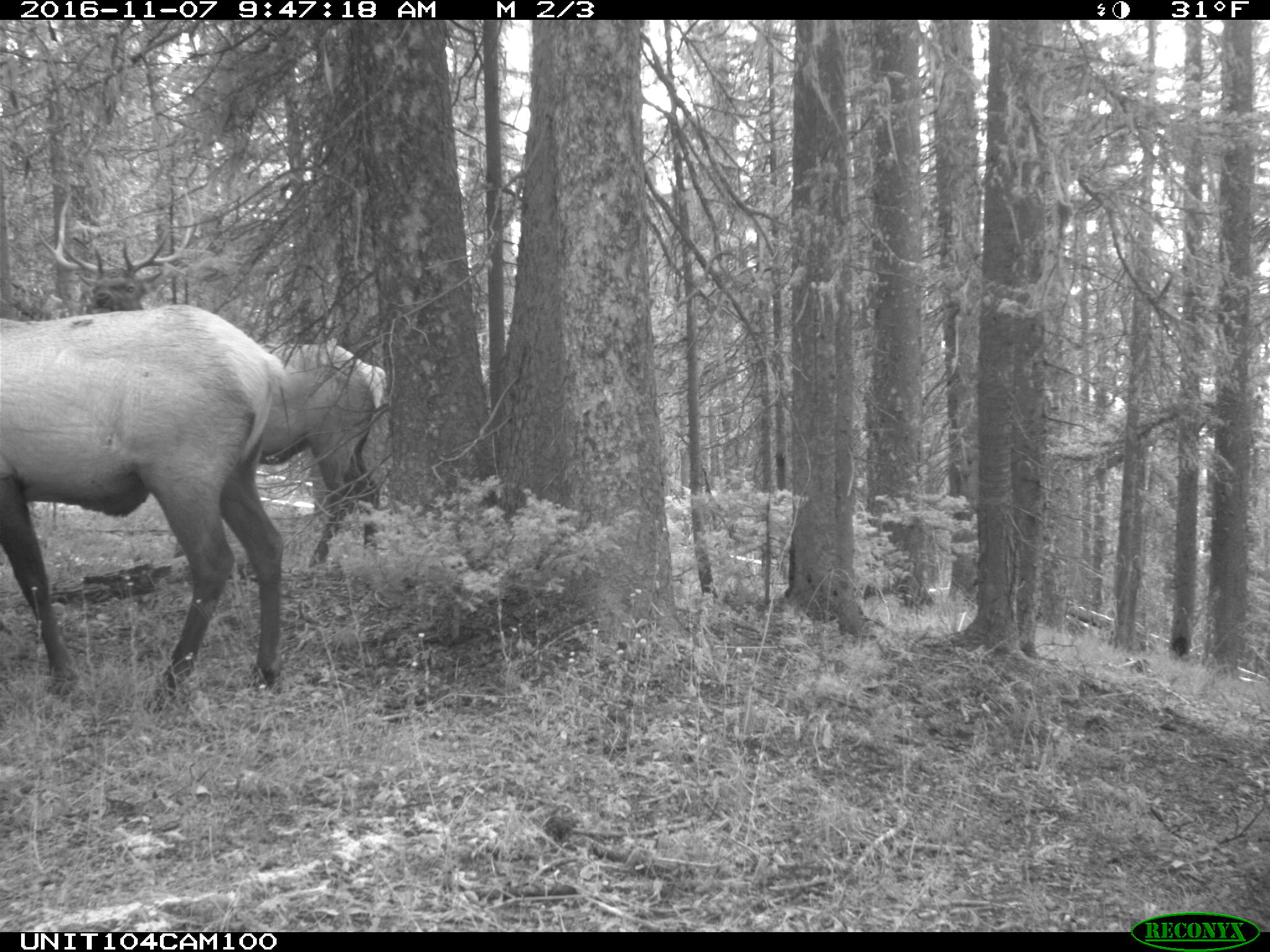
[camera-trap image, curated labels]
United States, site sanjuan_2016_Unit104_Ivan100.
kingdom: Animalia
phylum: Chordata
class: Mammalia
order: Artiodactyla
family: Cervidae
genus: Cervus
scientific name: Cervus elaphus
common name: red deer